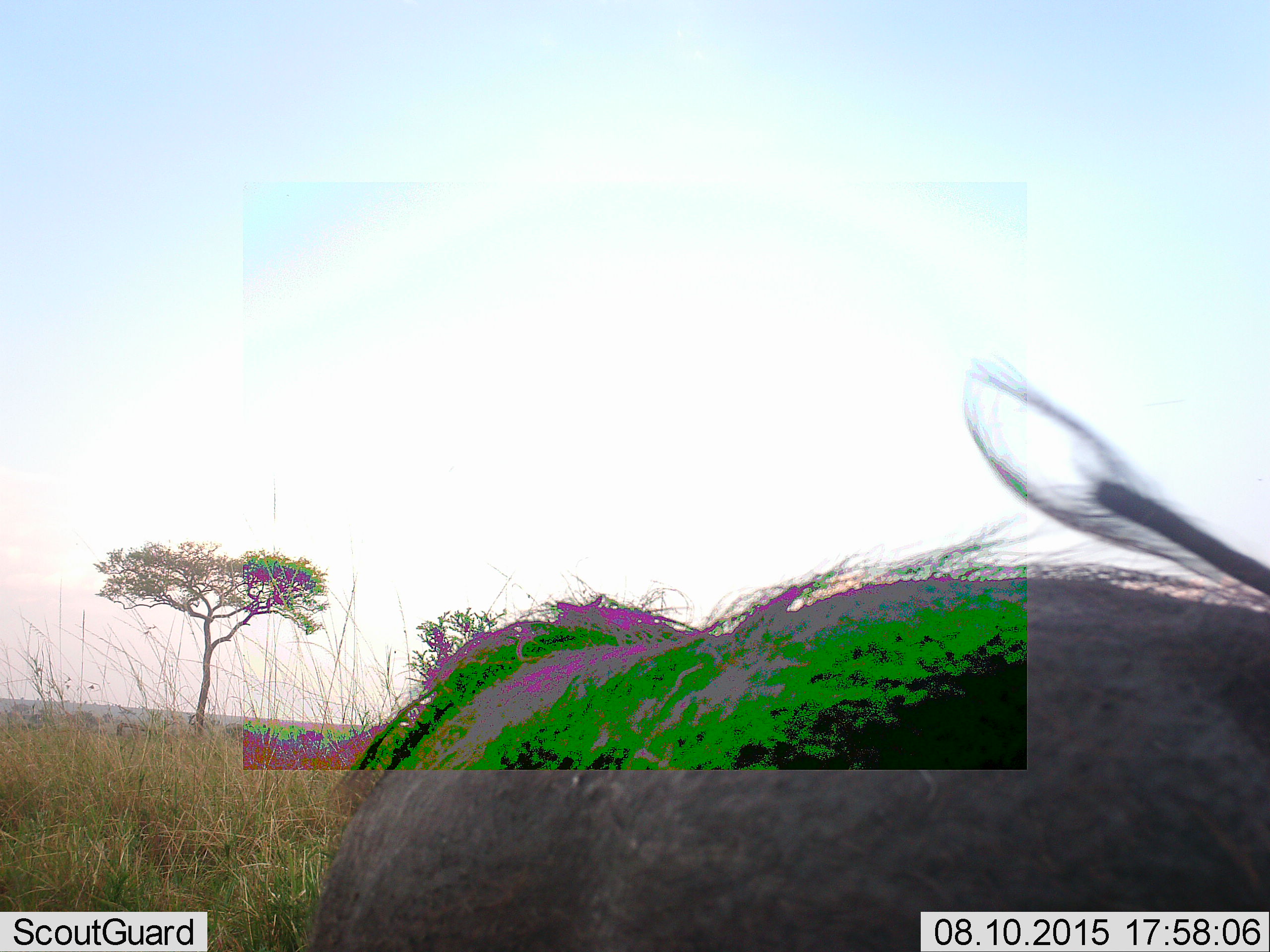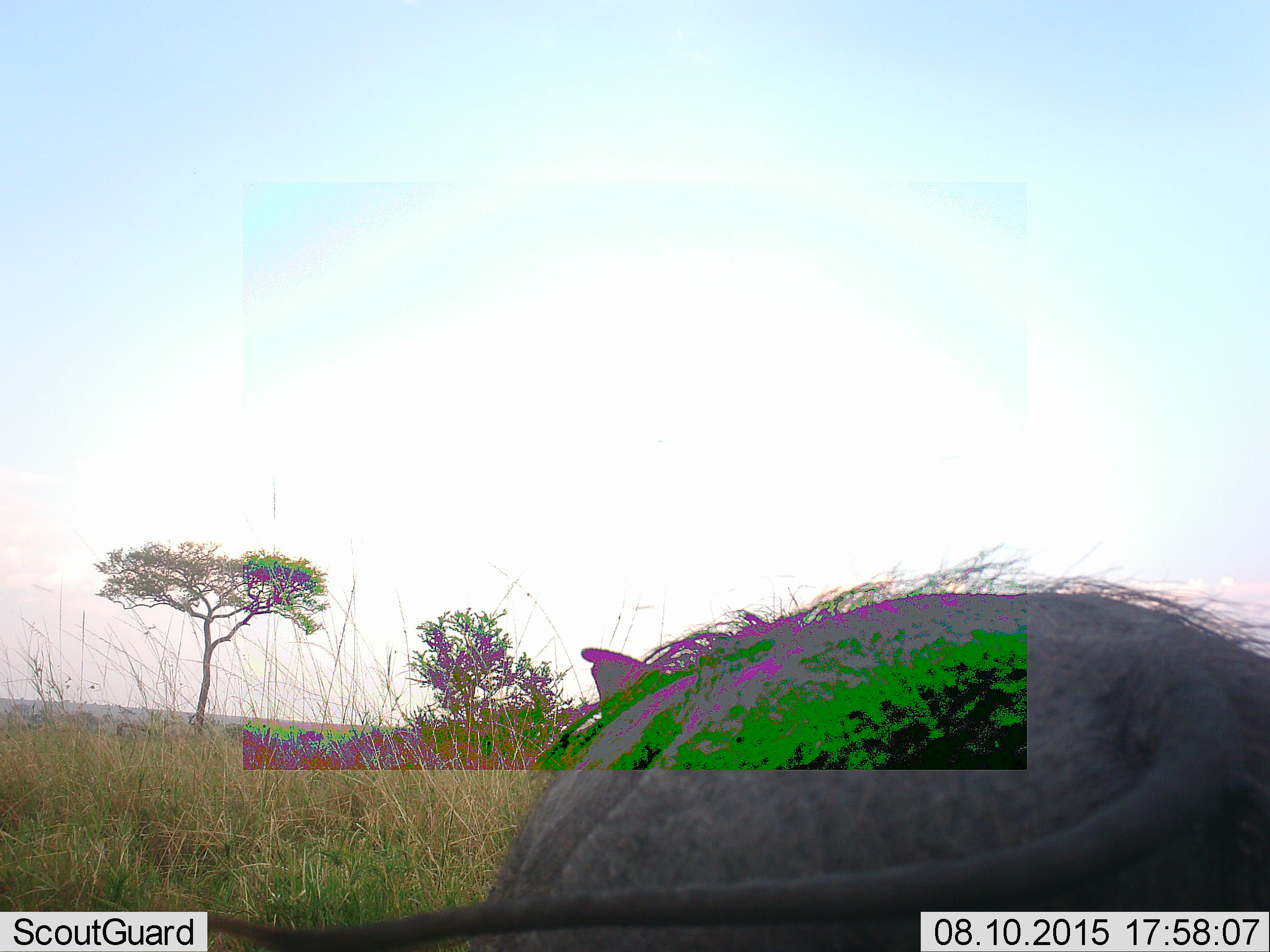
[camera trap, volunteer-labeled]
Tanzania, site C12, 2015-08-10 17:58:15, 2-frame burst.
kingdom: Animalia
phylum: Chordata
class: Mammalia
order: Artiodactyla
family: Suidae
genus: Phacochoerus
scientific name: Phacochoerus africanus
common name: warthog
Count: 1.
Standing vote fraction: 60%.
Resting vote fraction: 0%.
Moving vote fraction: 53%.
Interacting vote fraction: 0%.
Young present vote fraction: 0%.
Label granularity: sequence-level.